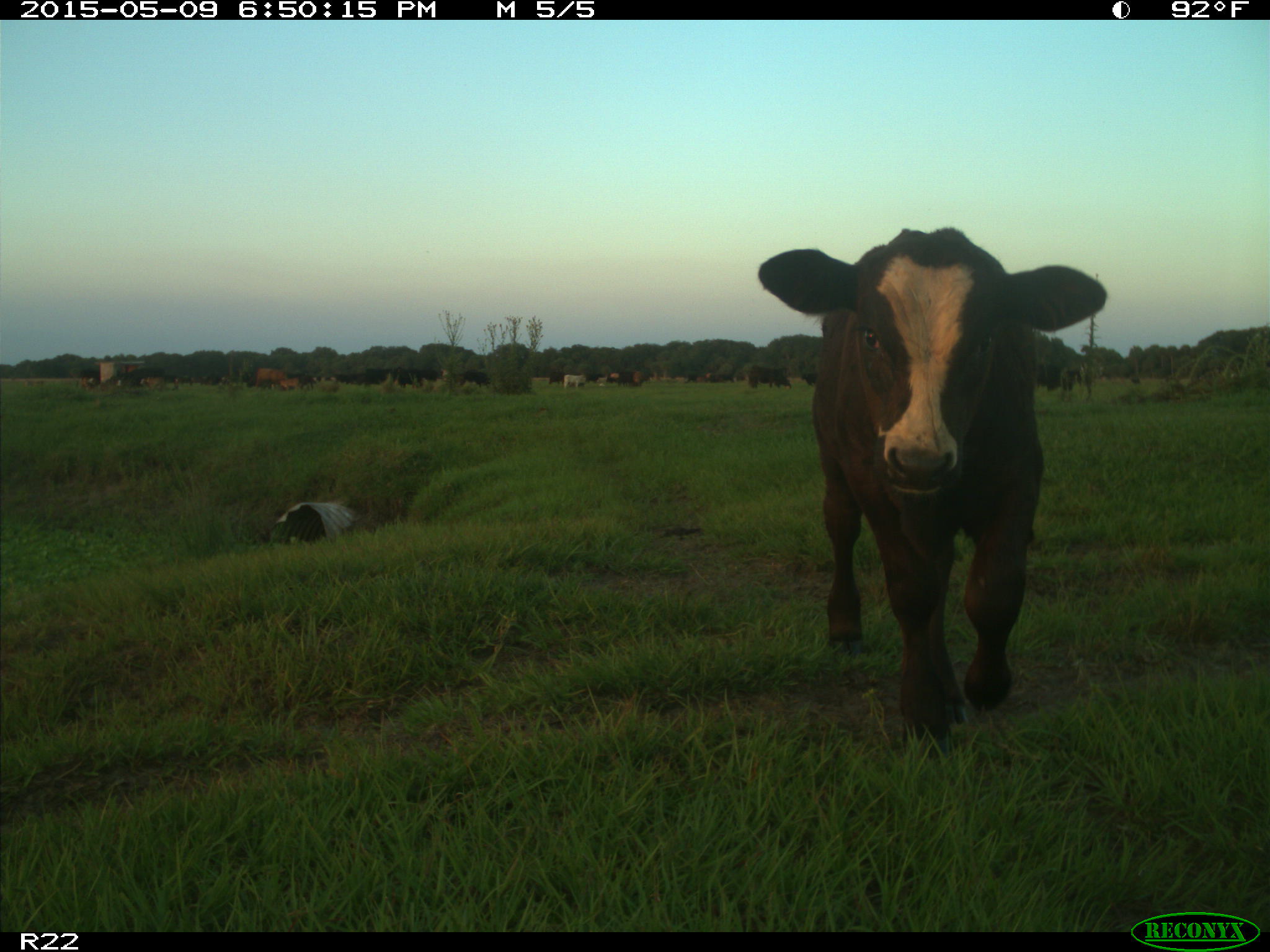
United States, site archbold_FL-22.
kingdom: Animalia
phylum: Chordata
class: Mammalia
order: Artiodactyla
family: Bovidae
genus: Bos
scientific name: Bos taurus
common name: domestic cow